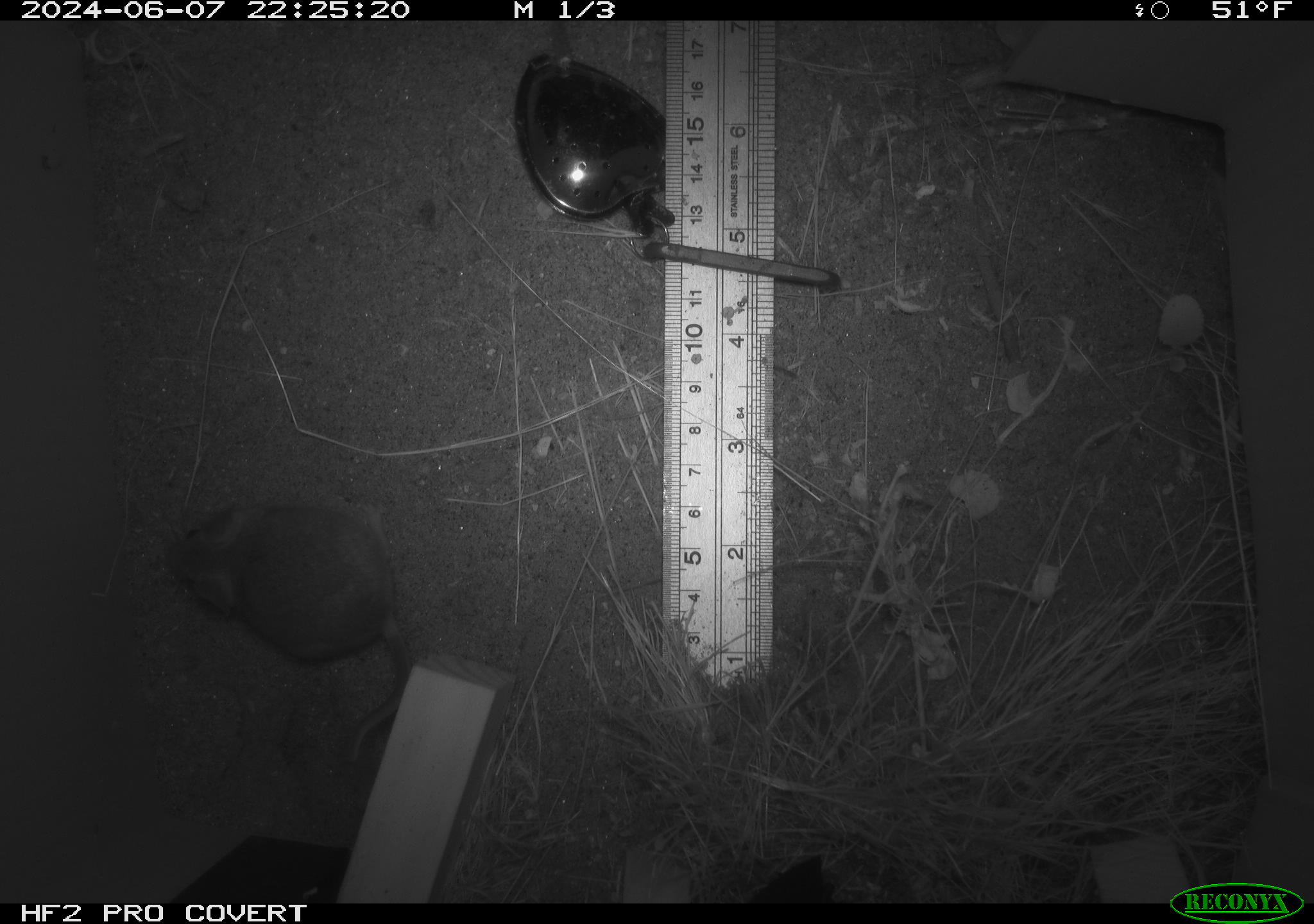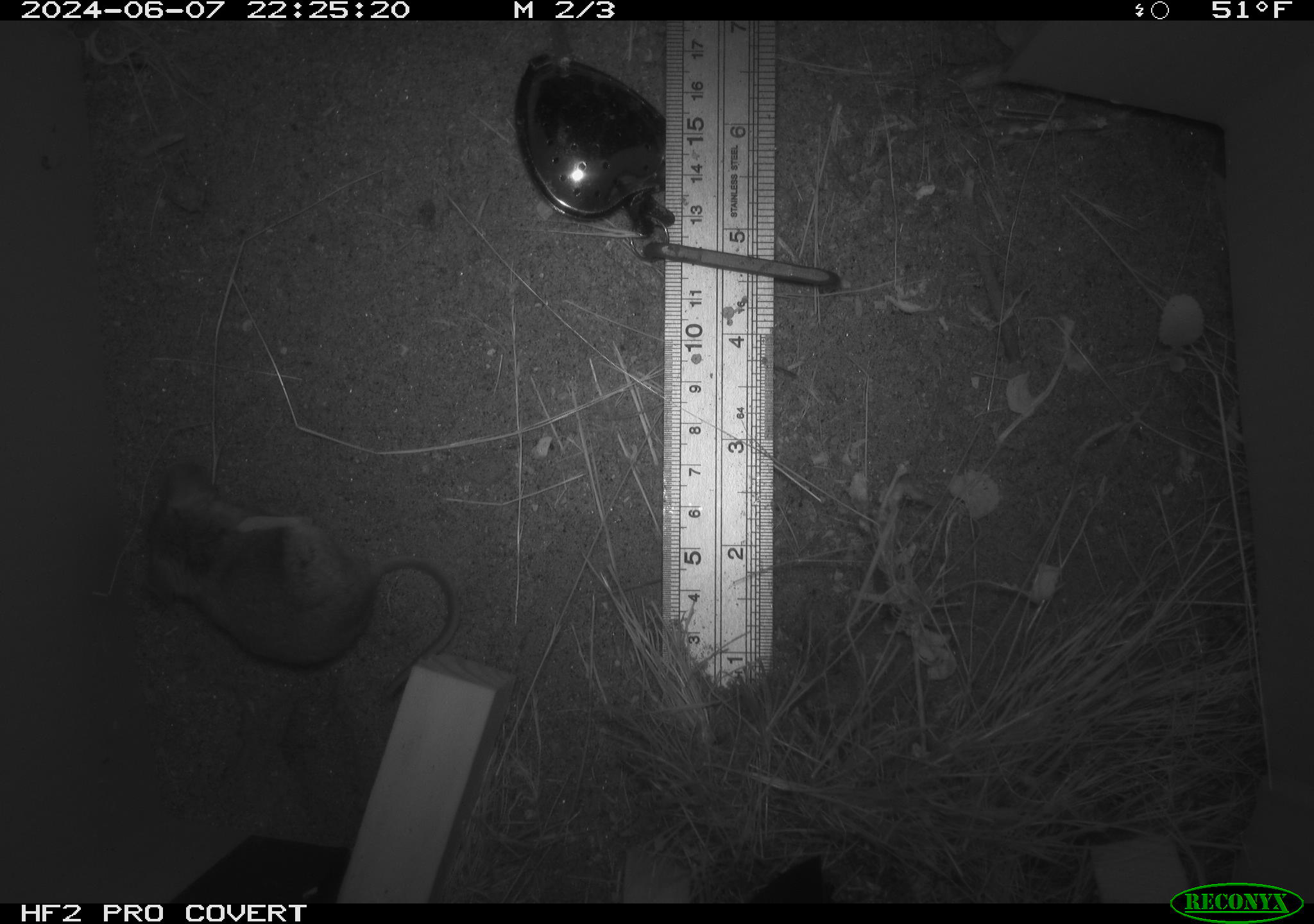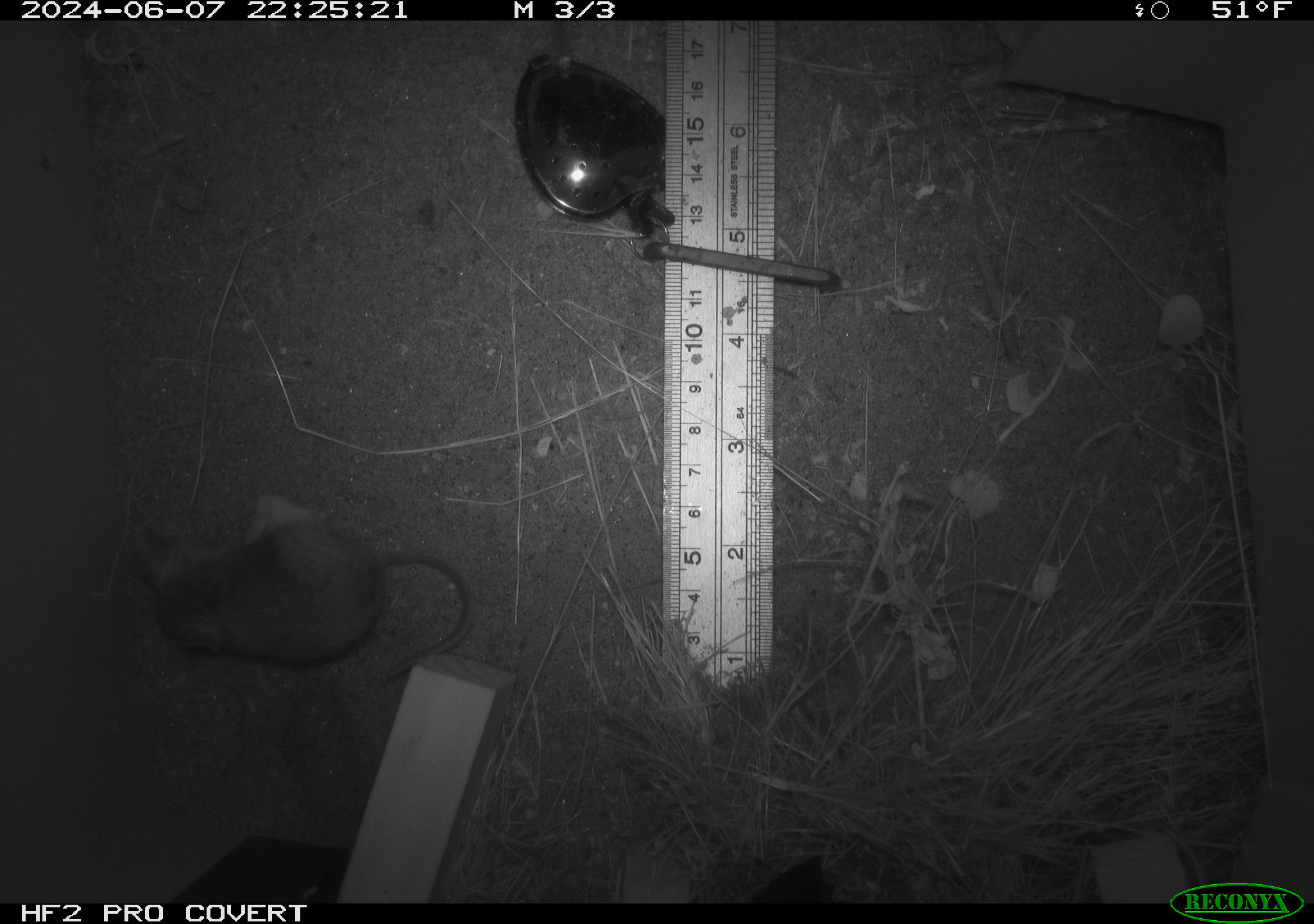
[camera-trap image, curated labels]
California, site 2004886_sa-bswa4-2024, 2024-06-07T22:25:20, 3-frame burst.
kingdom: Animalia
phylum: Chordata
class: Mammalia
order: Rodentia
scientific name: Rodentia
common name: rodent